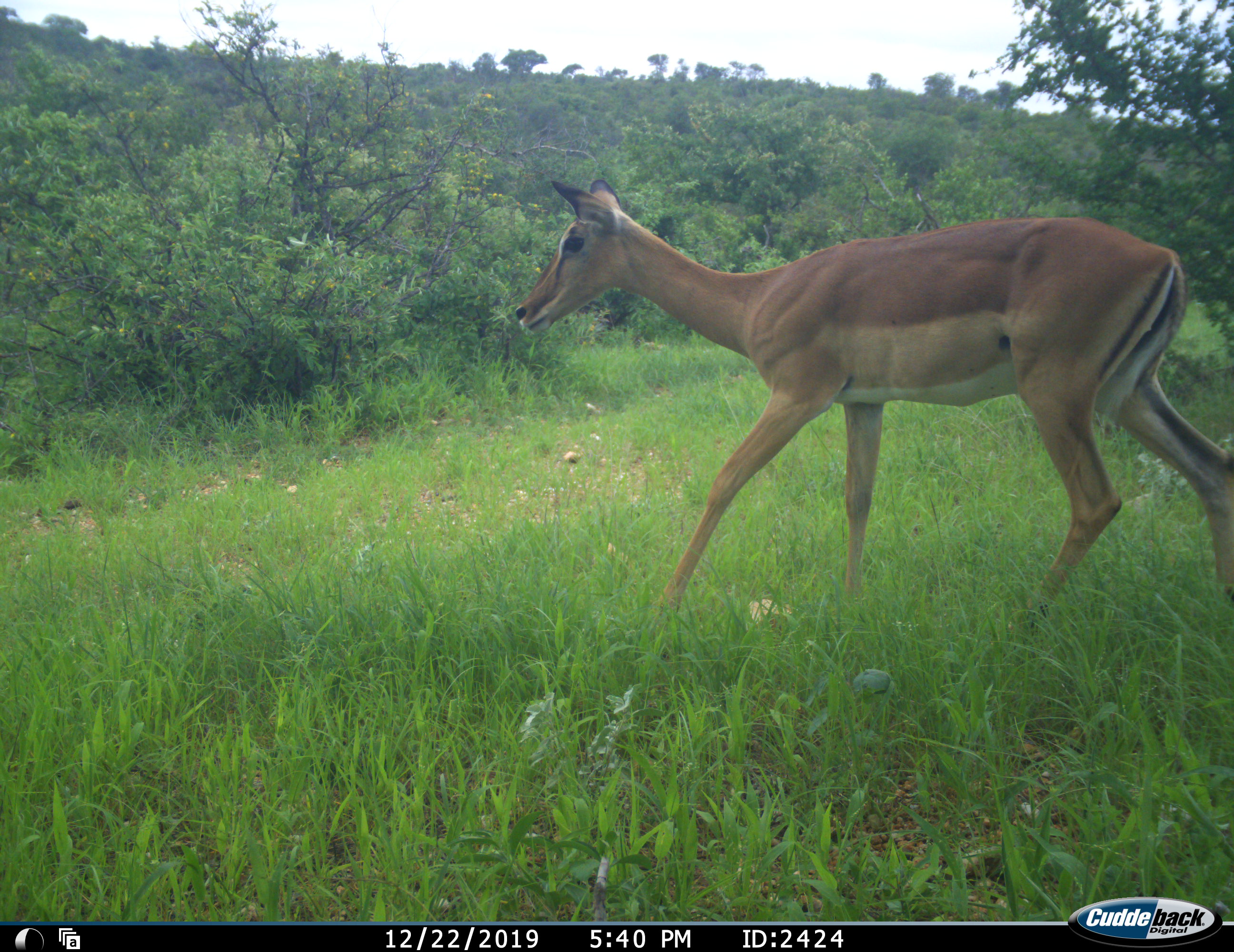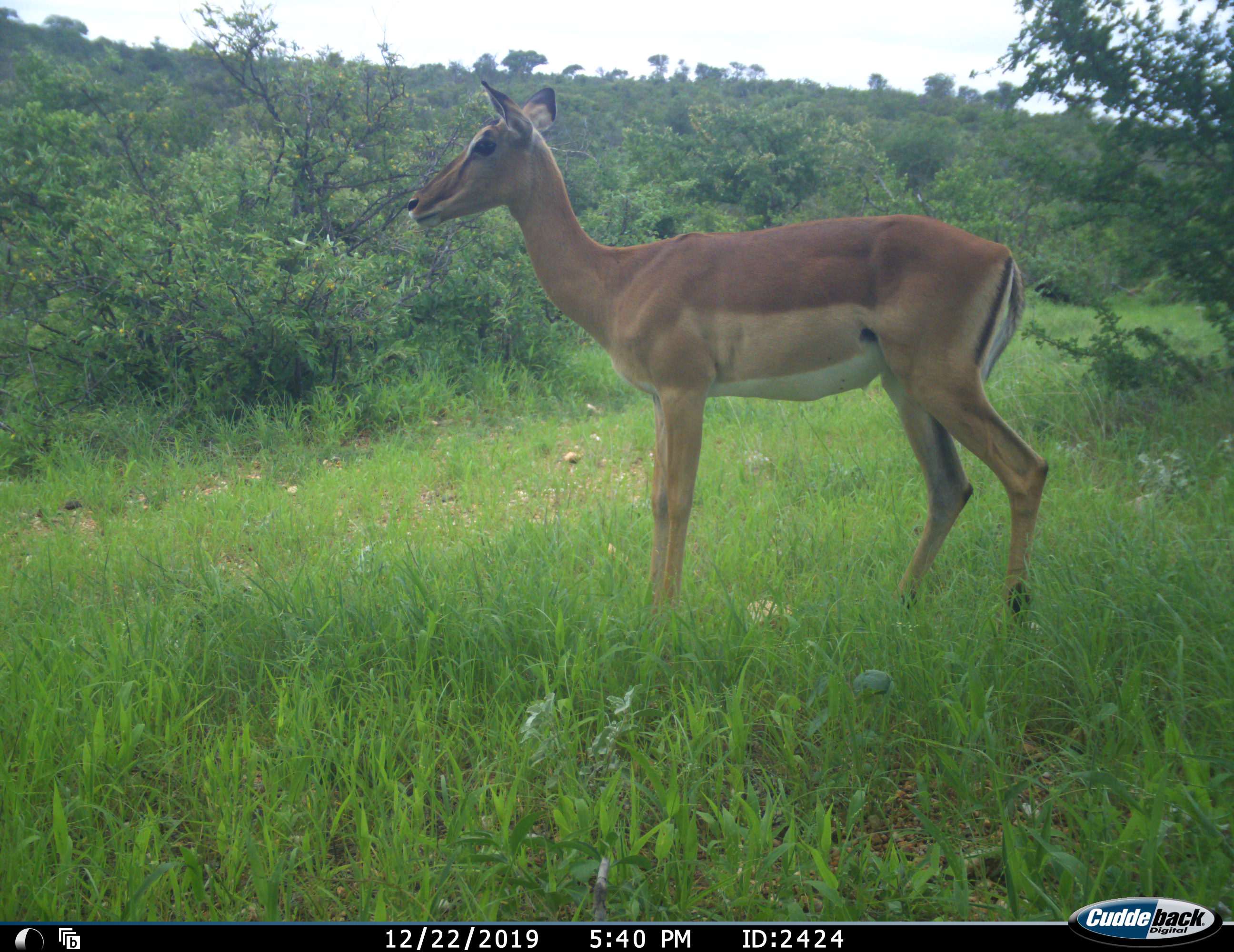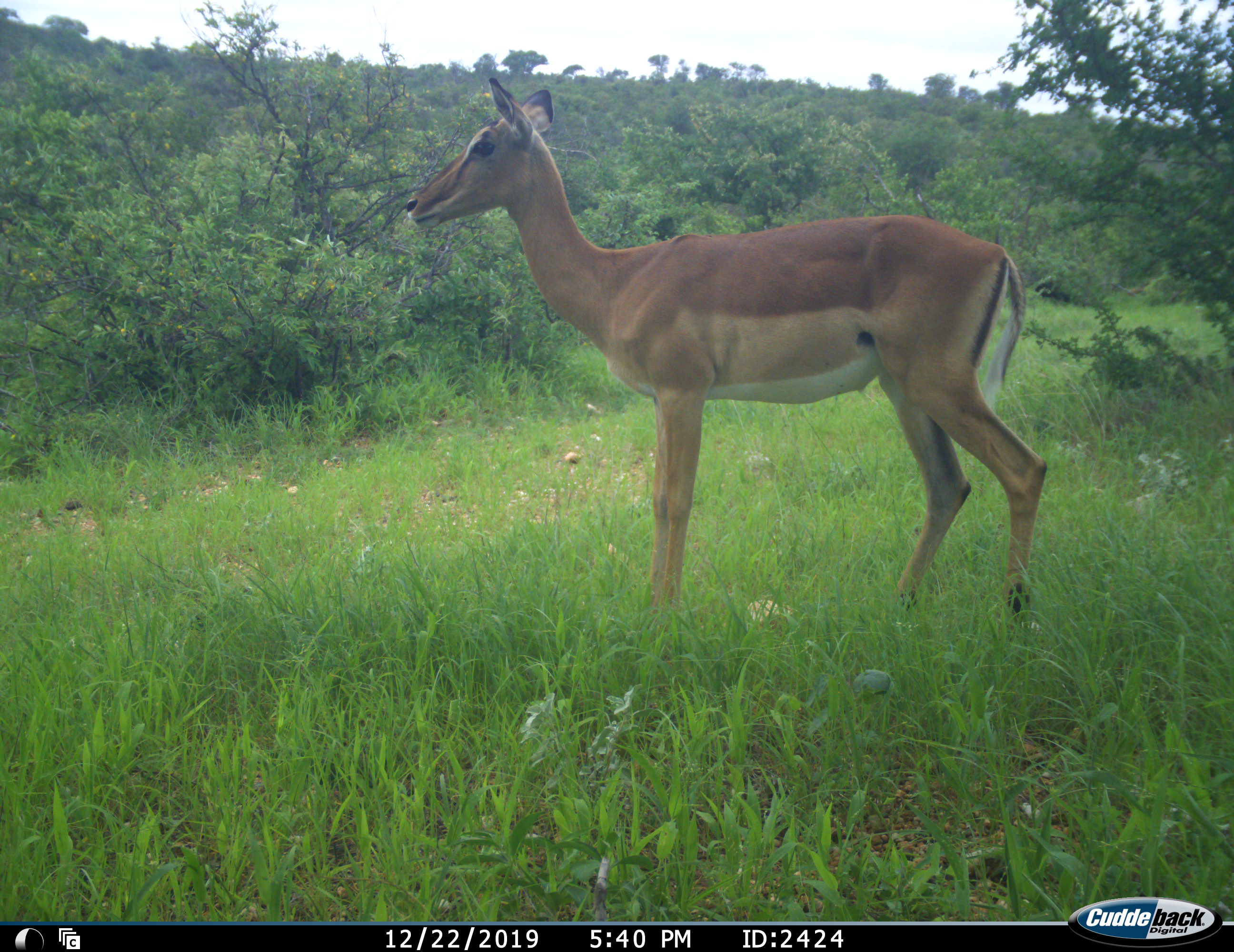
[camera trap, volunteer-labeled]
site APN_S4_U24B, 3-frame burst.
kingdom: Animalia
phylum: Chordata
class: Mammalia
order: Artiodactyla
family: Bovidae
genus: Aepyceros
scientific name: Aepyceros melampus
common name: impala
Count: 1.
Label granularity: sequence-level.